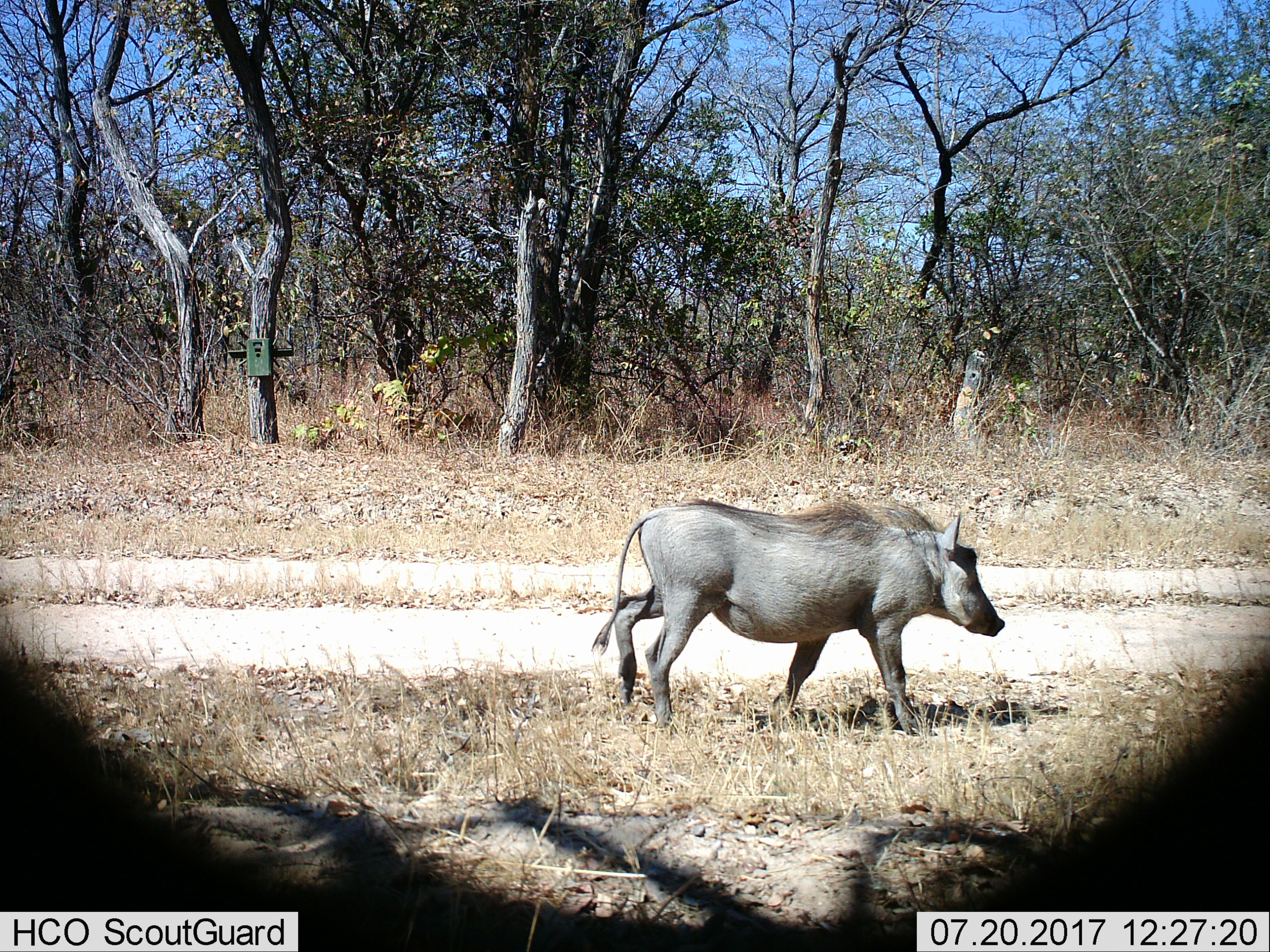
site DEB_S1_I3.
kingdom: Animalia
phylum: Chordata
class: Mammalia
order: Artiodactyla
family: Suidae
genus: Phacochoerus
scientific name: Phacochoerus africanus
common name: warthog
Warthog (Phacochoerus africanus), count 1. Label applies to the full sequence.